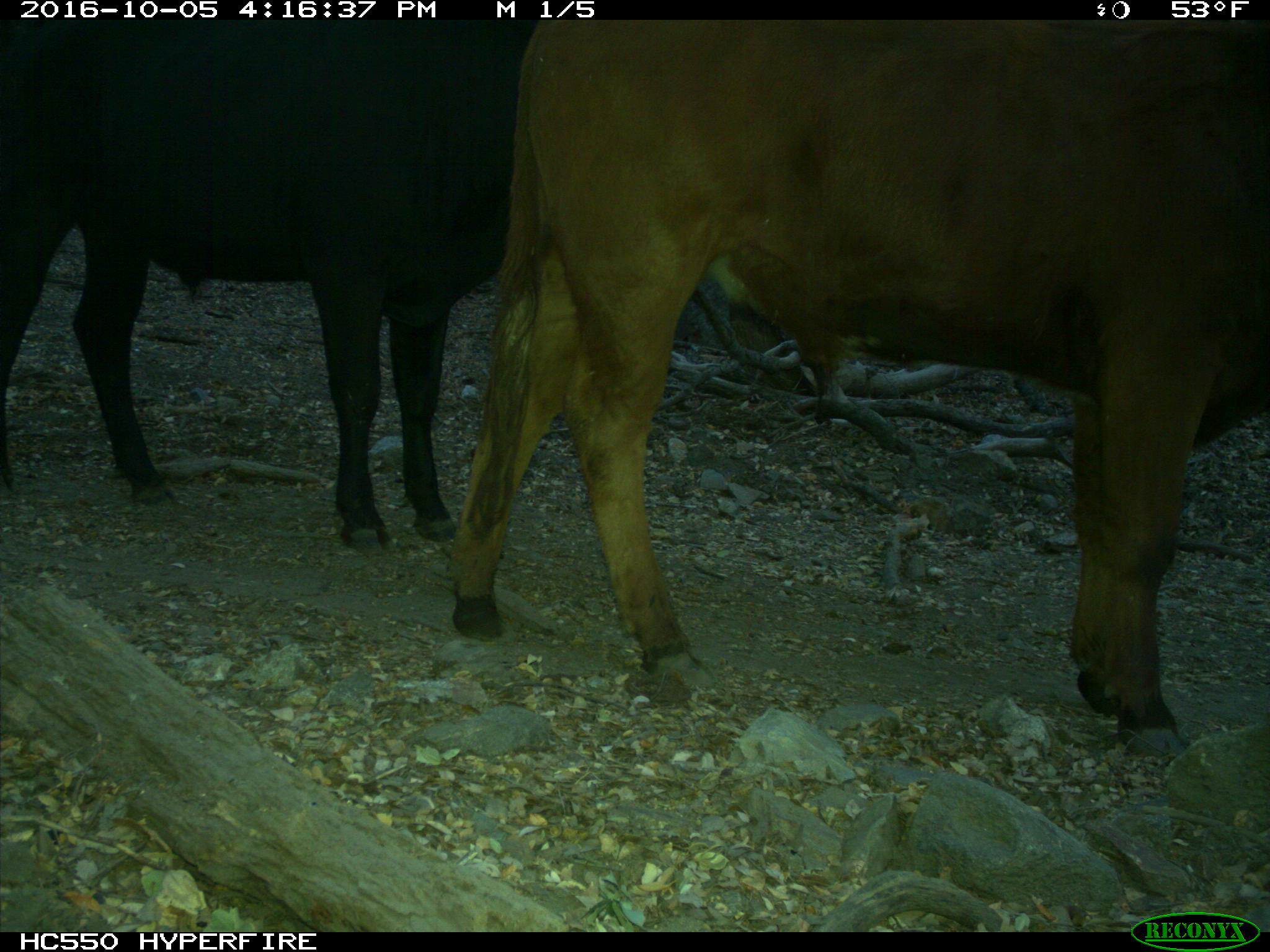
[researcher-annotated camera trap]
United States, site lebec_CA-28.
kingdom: Animalia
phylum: Chordata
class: Mammalia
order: Artiodactyla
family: Bovidae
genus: Bos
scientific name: Bos taurus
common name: domestic cow